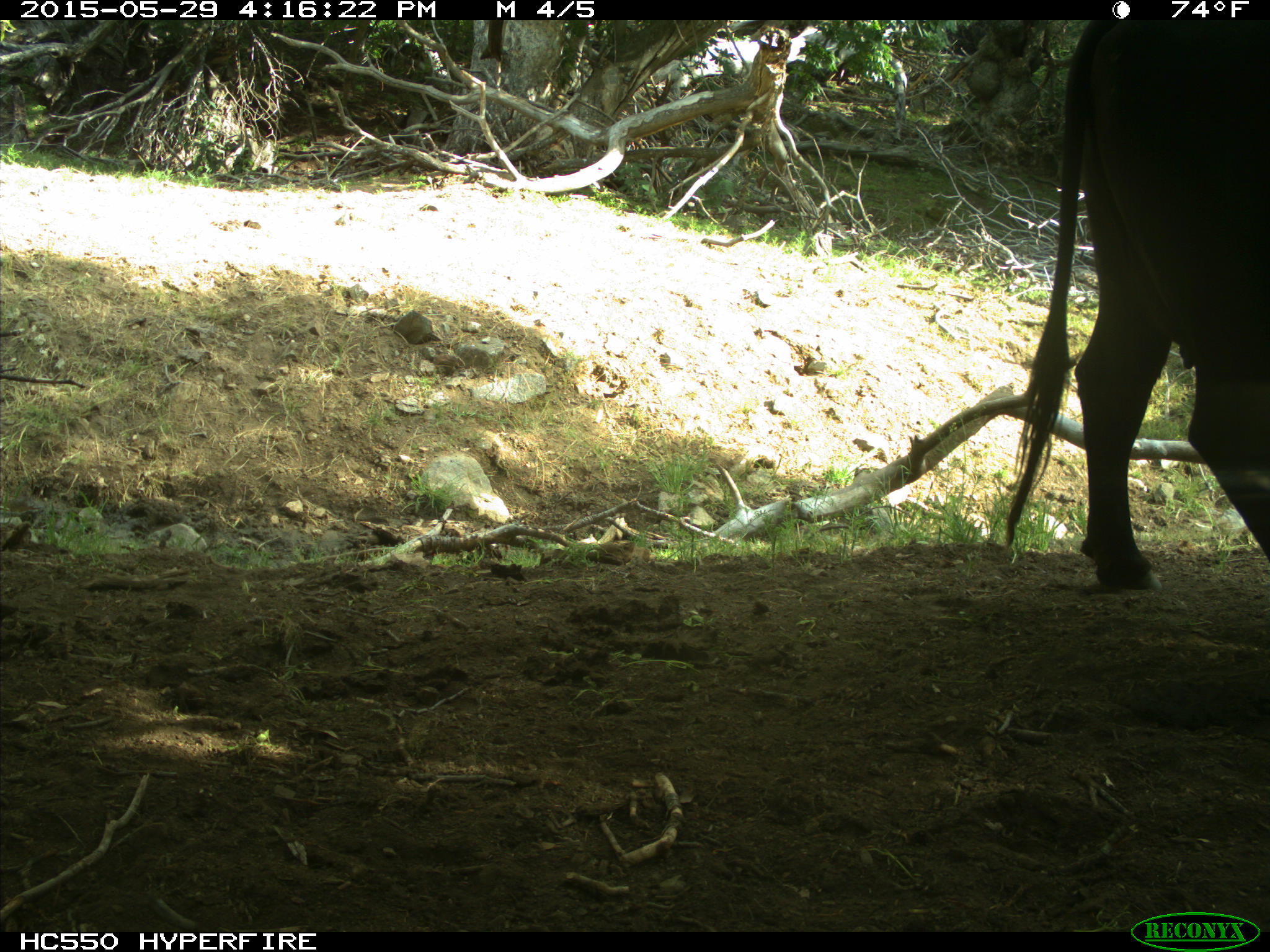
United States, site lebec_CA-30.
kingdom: Animalia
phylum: Chordata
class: Mammalia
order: Artiodactyla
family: Bovidae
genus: Bos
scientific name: Bos taurus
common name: domestic cow